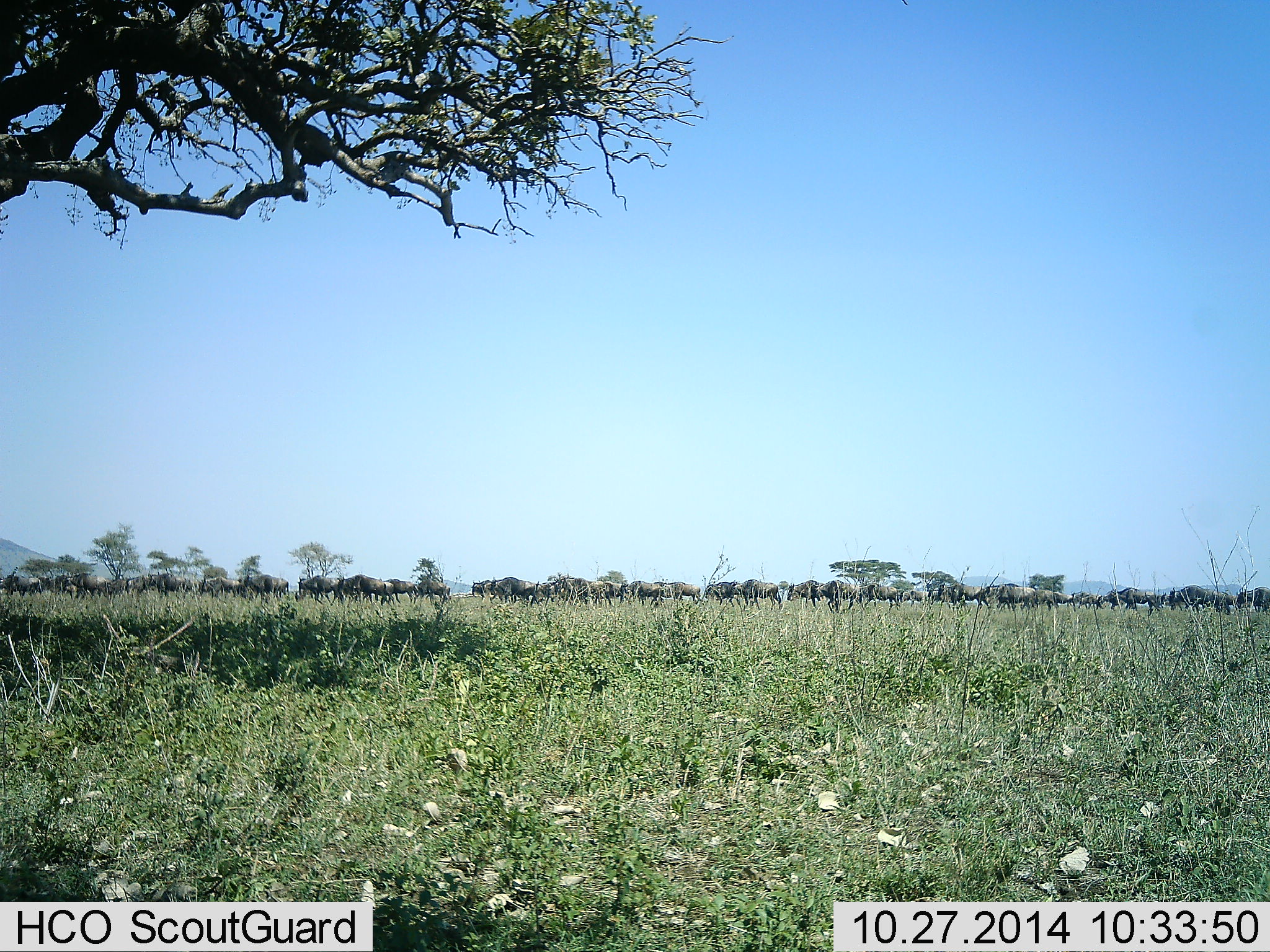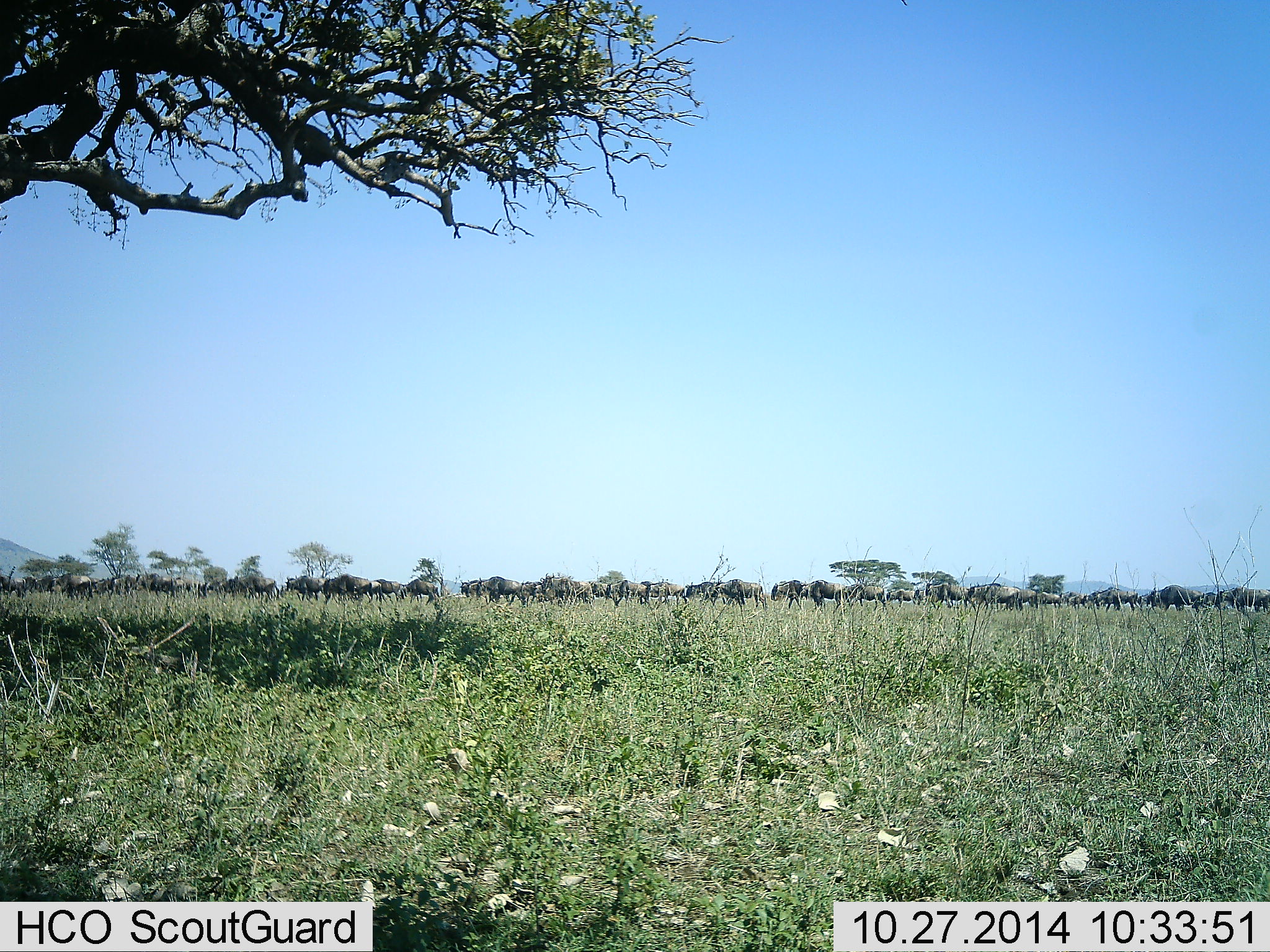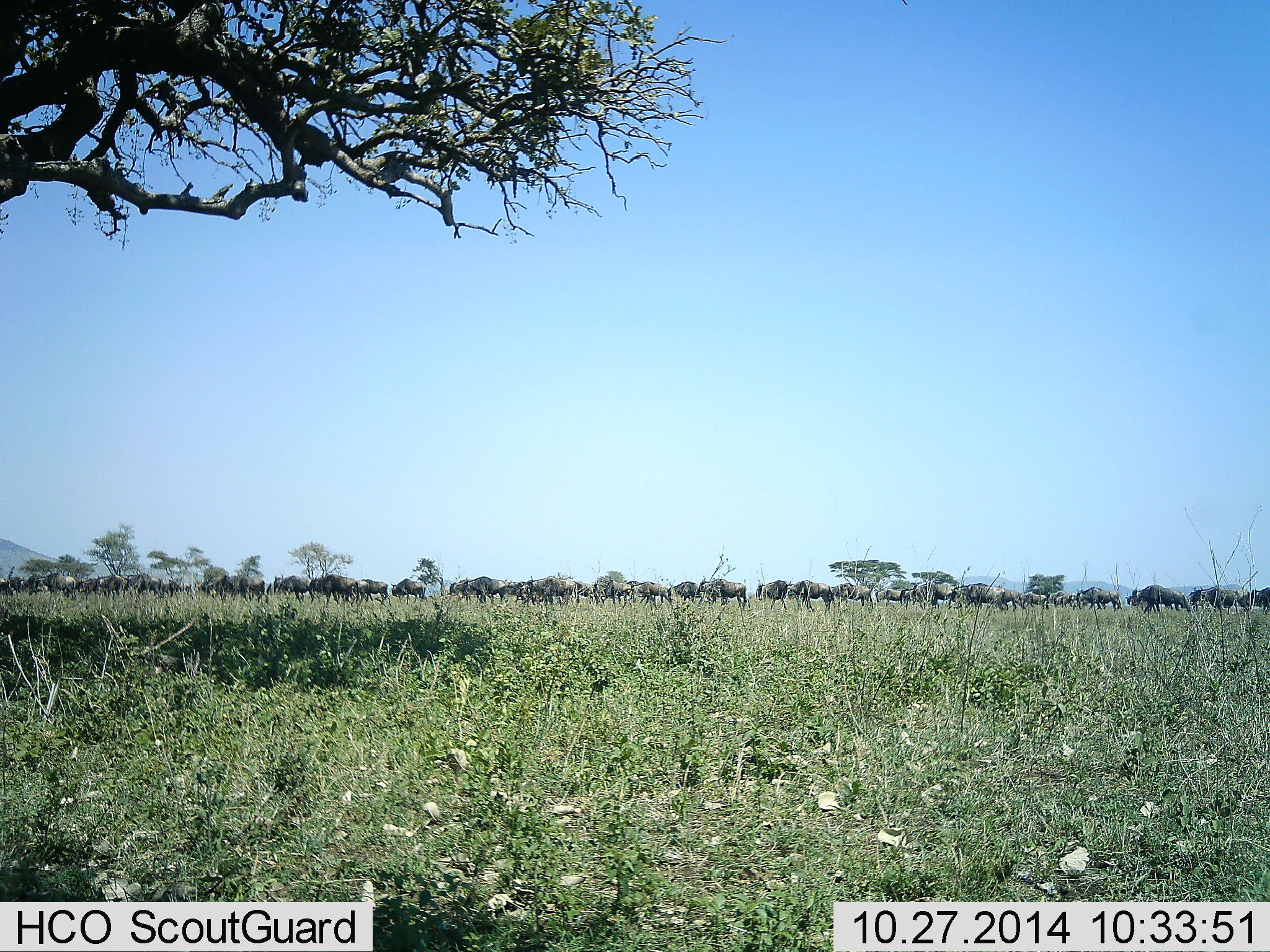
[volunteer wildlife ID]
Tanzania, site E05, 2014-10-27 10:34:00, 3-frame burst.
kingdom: Animalia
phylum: Chordata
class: Mammalia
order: Artiodactyla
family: Bovidae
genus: Connochaetes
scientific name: Connochaetes taurinus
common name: blue wildebeest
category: wildebeest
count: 51+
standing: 10%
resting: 0%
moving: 100%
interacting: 0%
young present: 0%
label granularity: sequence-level